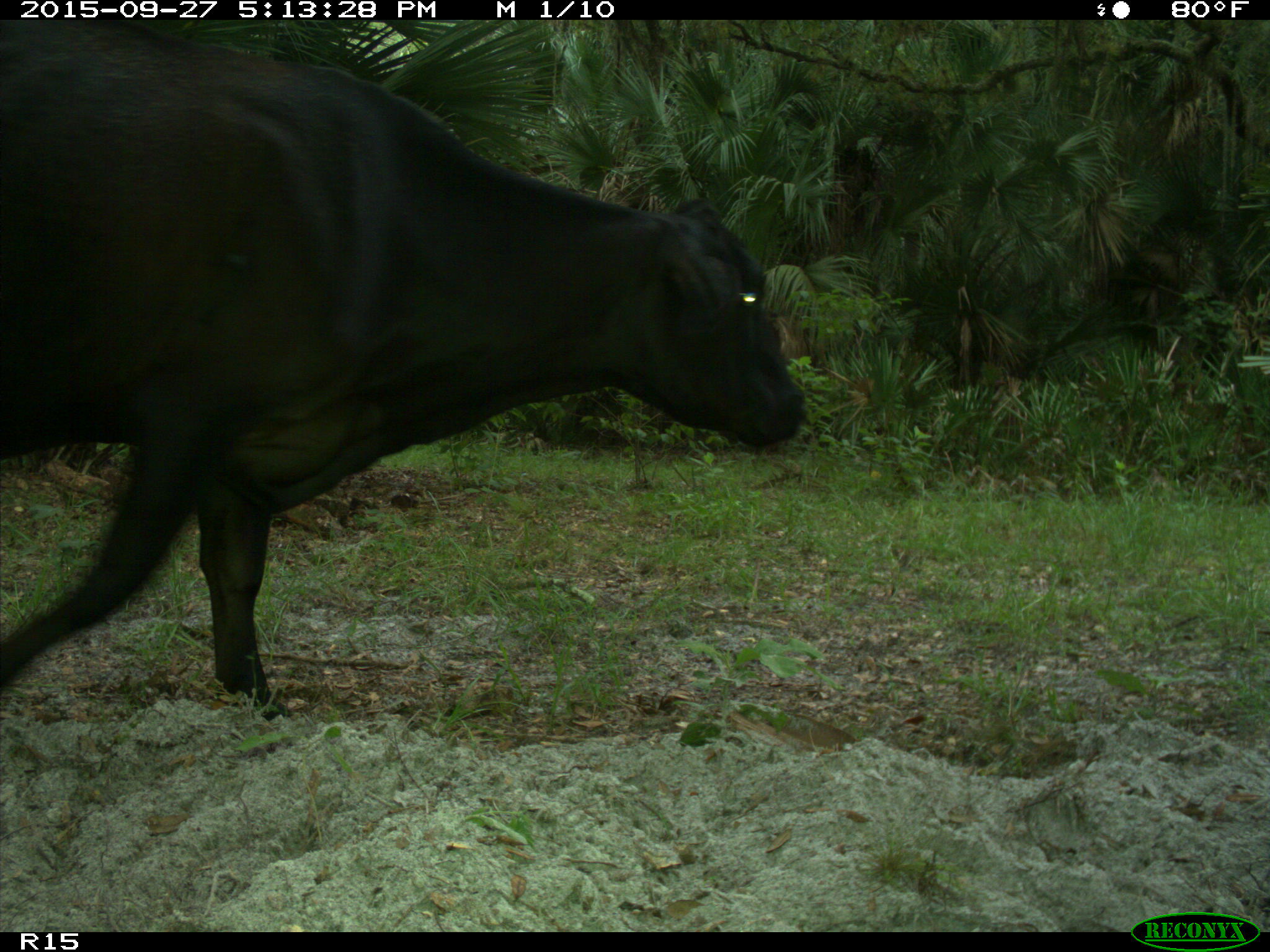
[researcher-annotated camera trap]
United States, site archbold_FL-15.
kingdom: Animalia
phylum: Chordata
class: Mammalia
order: Artiodactyla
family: Bovidae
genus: Bos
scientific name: Bos taurus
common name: domestic cow